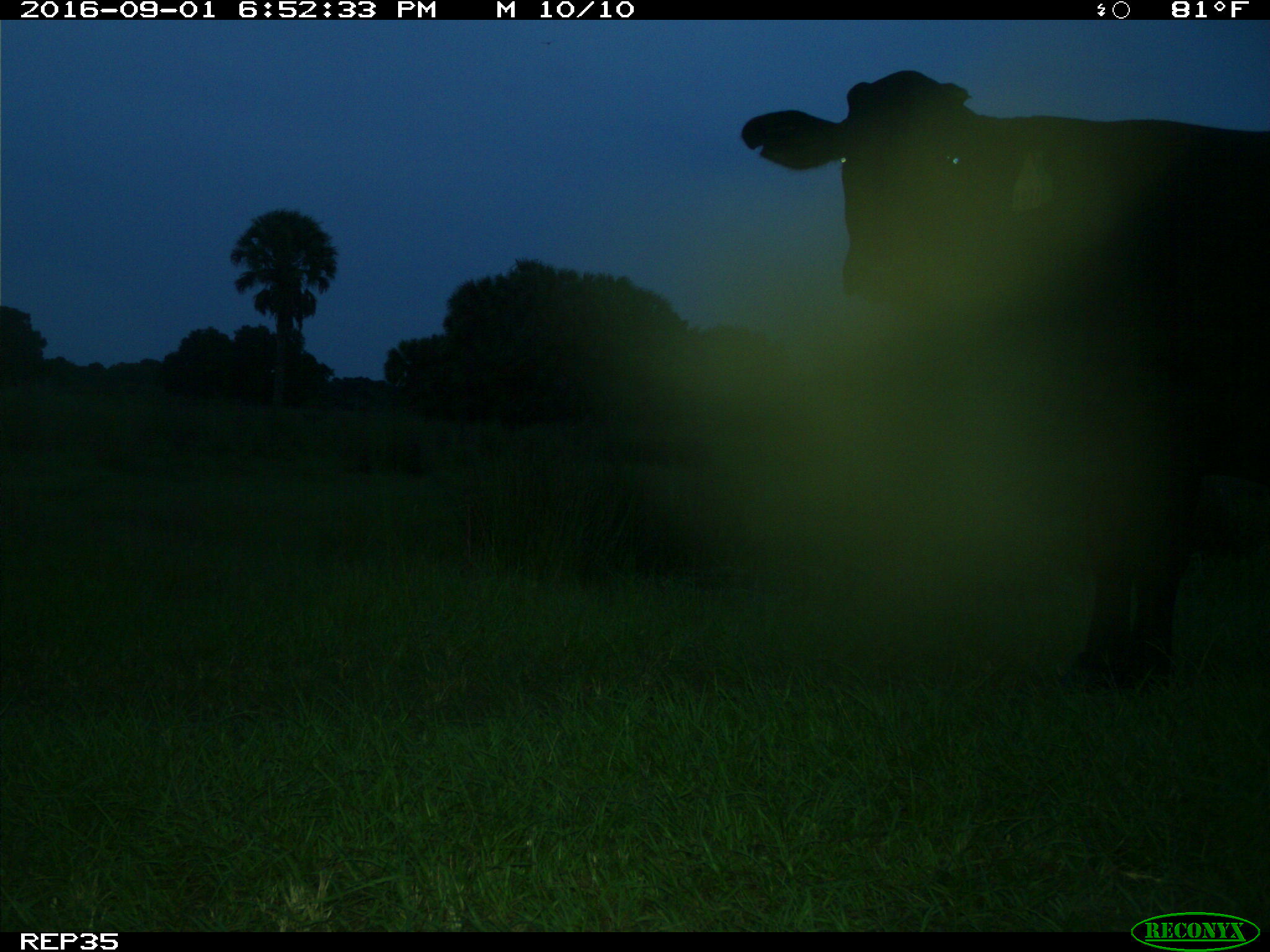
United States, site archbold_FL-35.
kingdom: Animalia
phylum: Chordata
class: Mammalia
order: Artiodactyla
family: Bovidae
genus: Bos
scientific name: Bos taurus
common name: domestic cow